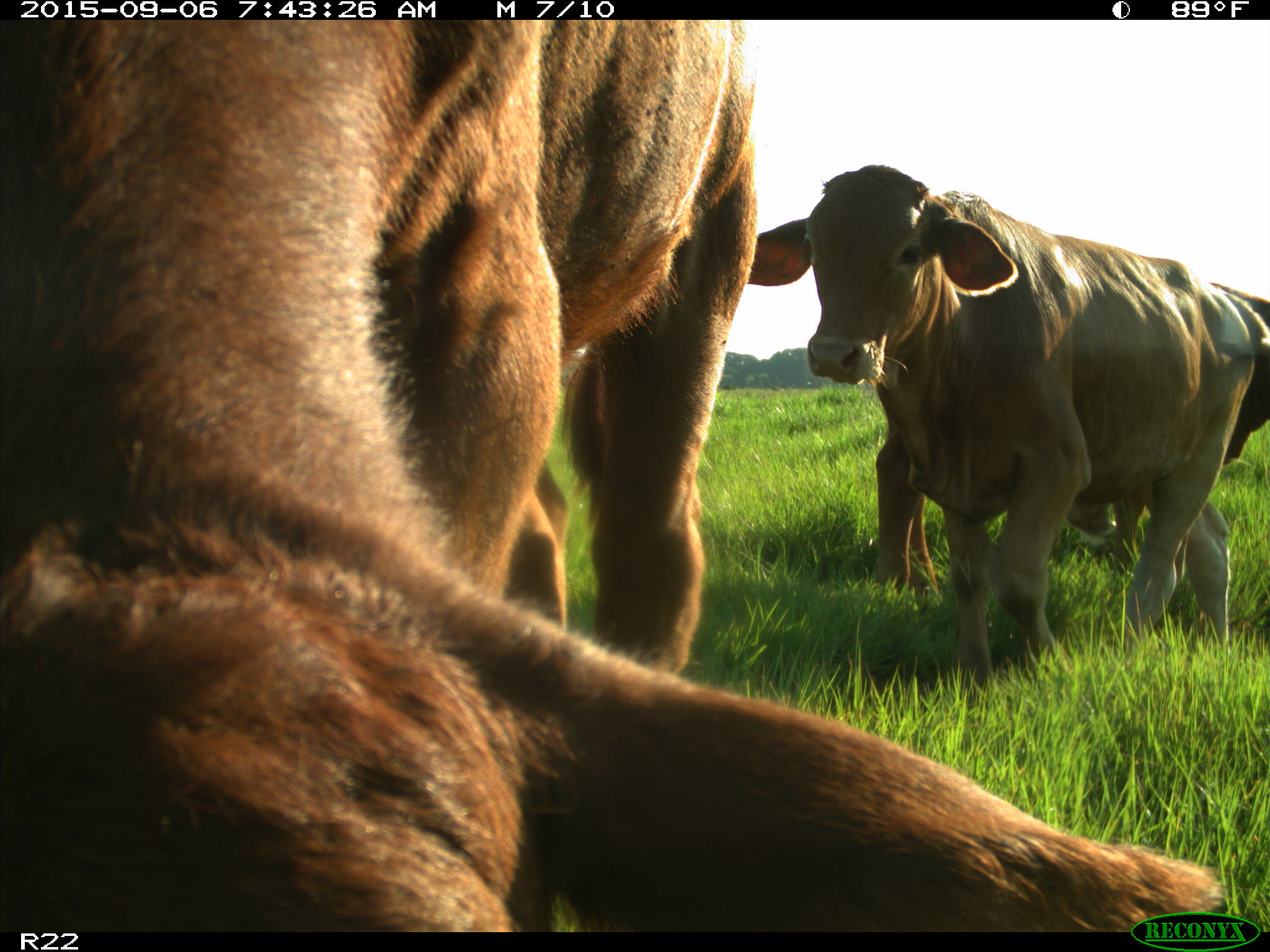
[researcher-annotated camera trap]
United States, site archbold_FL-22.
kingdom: Animalia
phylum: Chordata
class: Mammalia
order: Artiodactyla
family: Bovidae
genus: Bos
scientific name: Bos taurus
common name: domestic cow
Bos taurus (domestic cow).